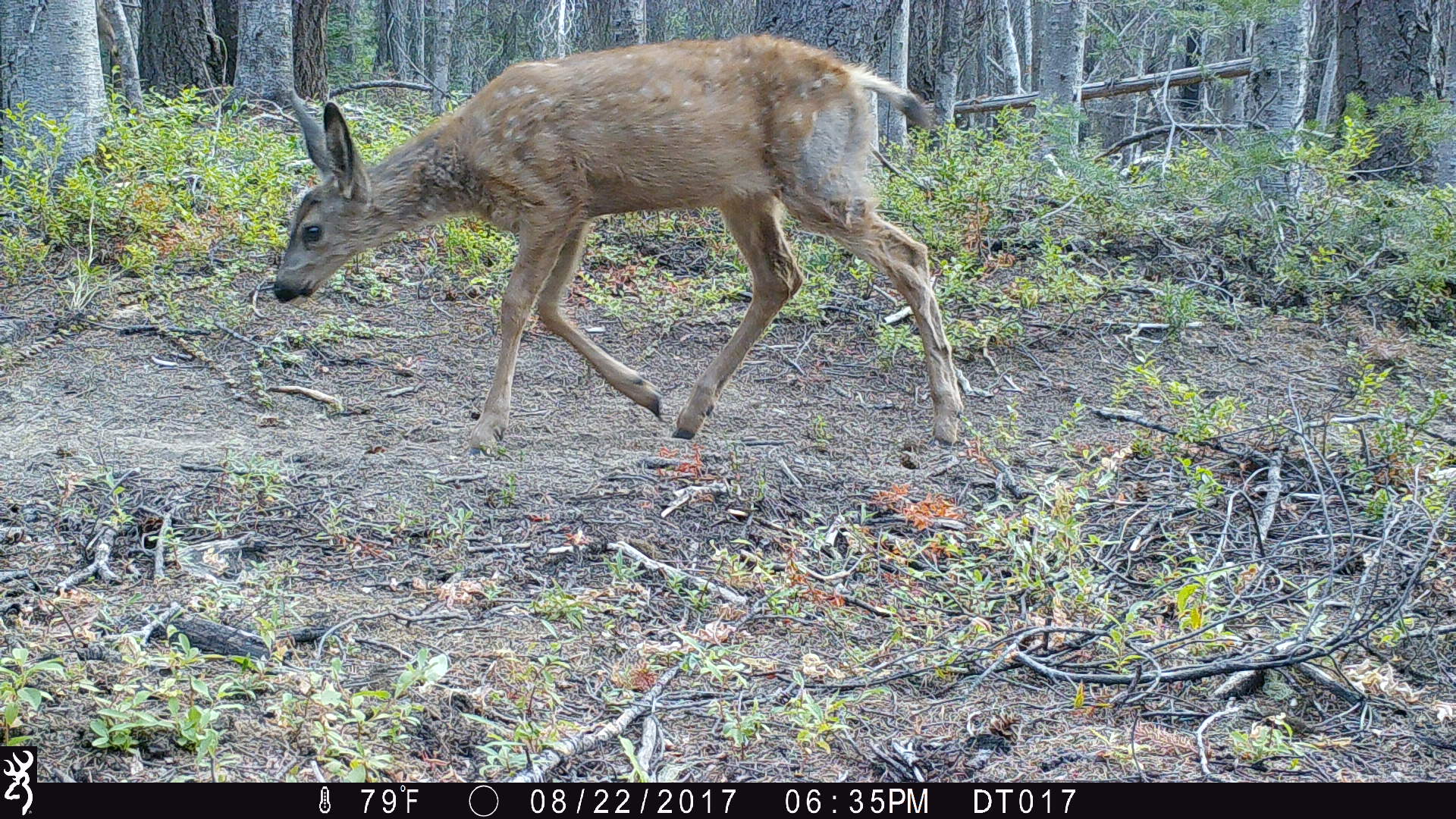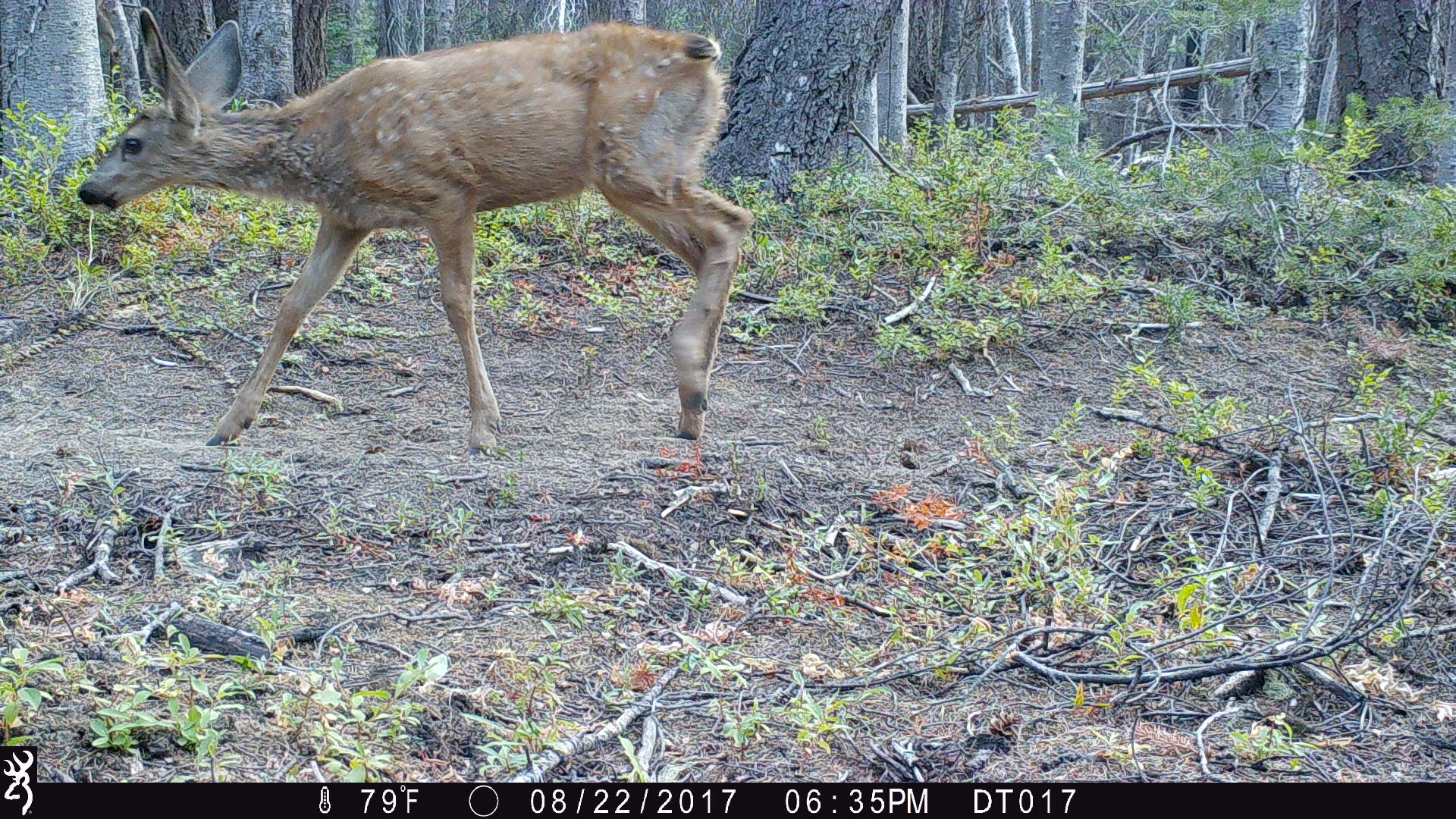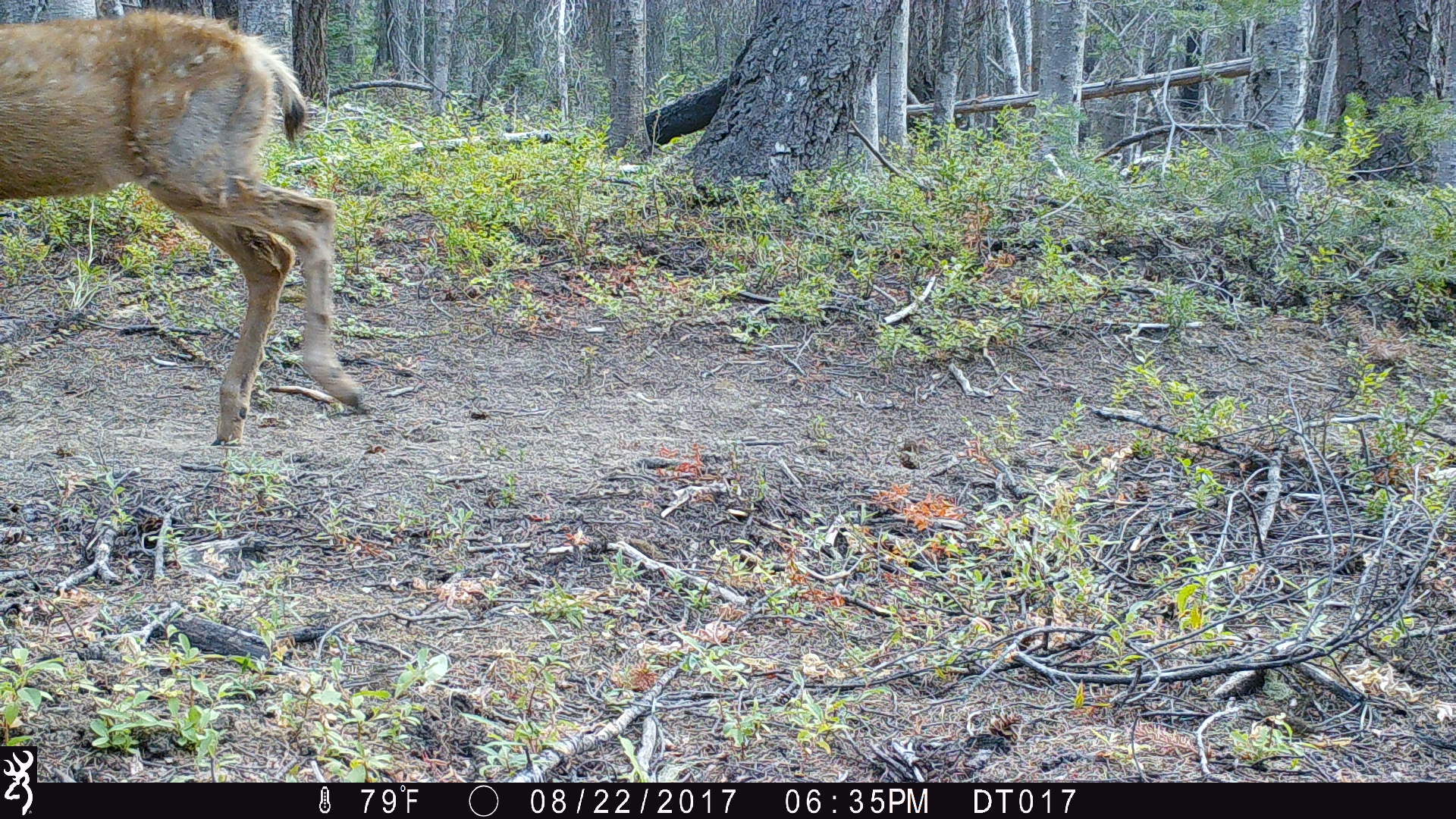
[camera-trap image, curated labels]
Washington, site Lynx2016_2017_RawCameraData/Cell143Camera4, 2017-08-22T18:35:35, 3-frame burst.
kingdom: Animalia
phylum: Chordata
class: Mammalia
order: Artiodactyla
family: Cervidae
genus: Odocoileus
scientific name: Odocoileus hemionus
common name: mule deer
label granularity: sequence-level